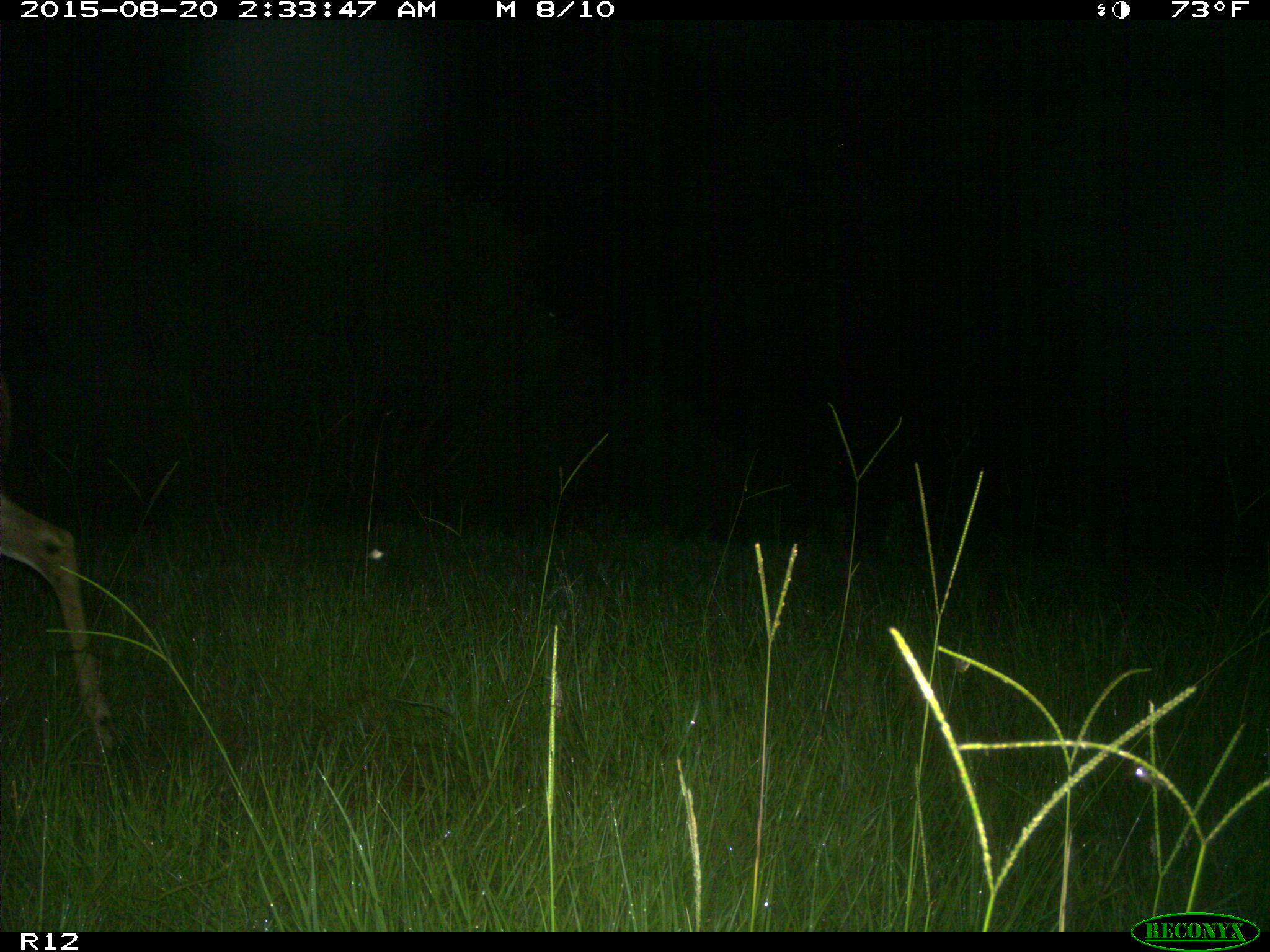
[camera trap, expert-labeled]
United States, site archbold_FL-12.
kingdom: Animalia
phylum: Chordata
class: Mammalia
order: Artiodactyla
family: Cervidae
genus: Odocoileus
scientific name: Odocoileus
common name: deer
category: unidentified deer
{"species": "unidentified deer (deer) (Odocoileus)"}